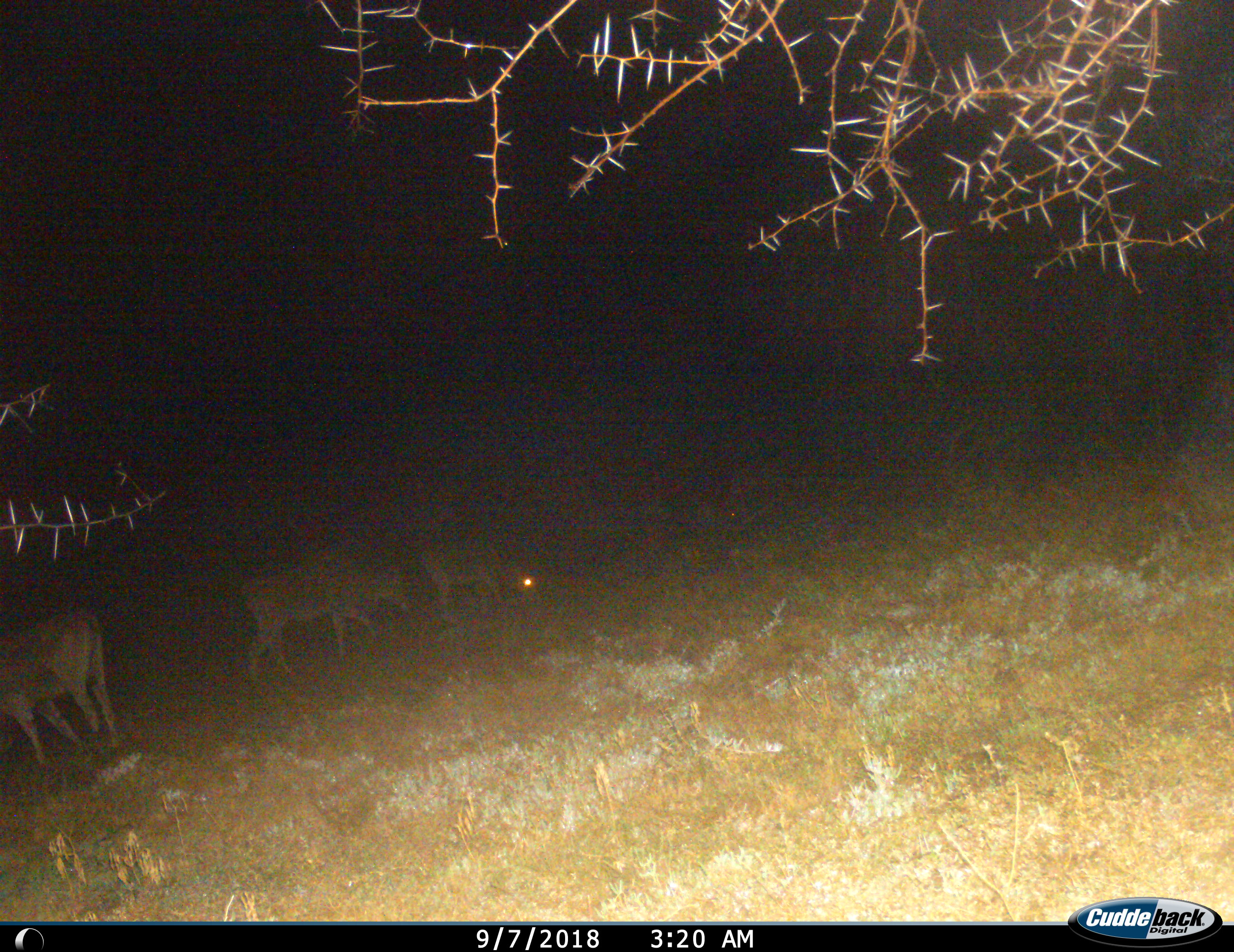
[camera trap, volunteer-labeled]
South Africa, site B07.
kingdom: Animalia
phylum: Chordata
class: Mammalia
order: Artiodactyla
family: Bovidae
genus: Tragelaphus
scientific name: Tragelaphus oryx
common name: eland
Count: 3.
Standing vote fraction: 56%.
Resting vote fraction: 0%.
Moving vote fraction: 56%.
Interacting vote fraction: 0%.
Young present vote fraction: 22%.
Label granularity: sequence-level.